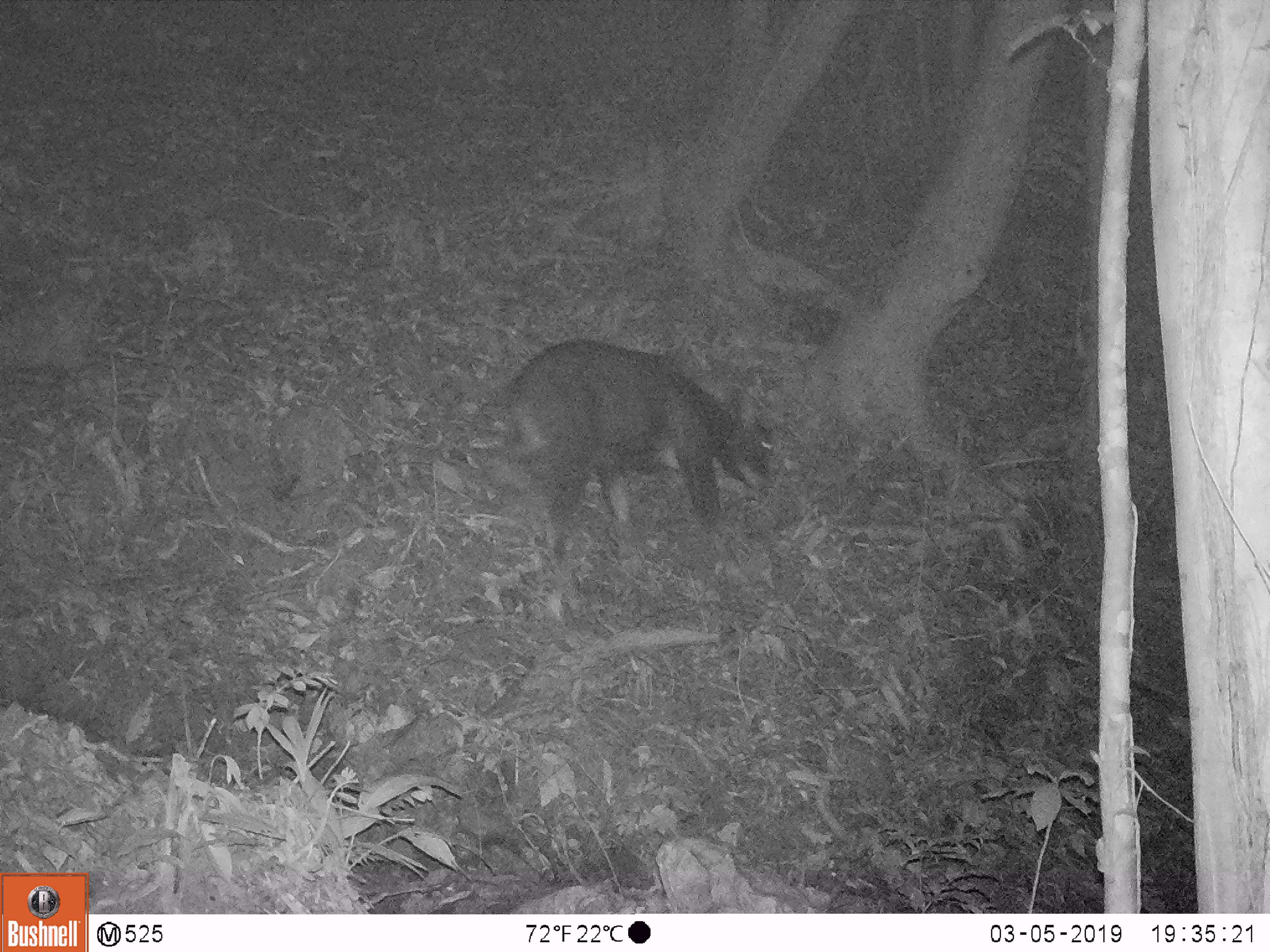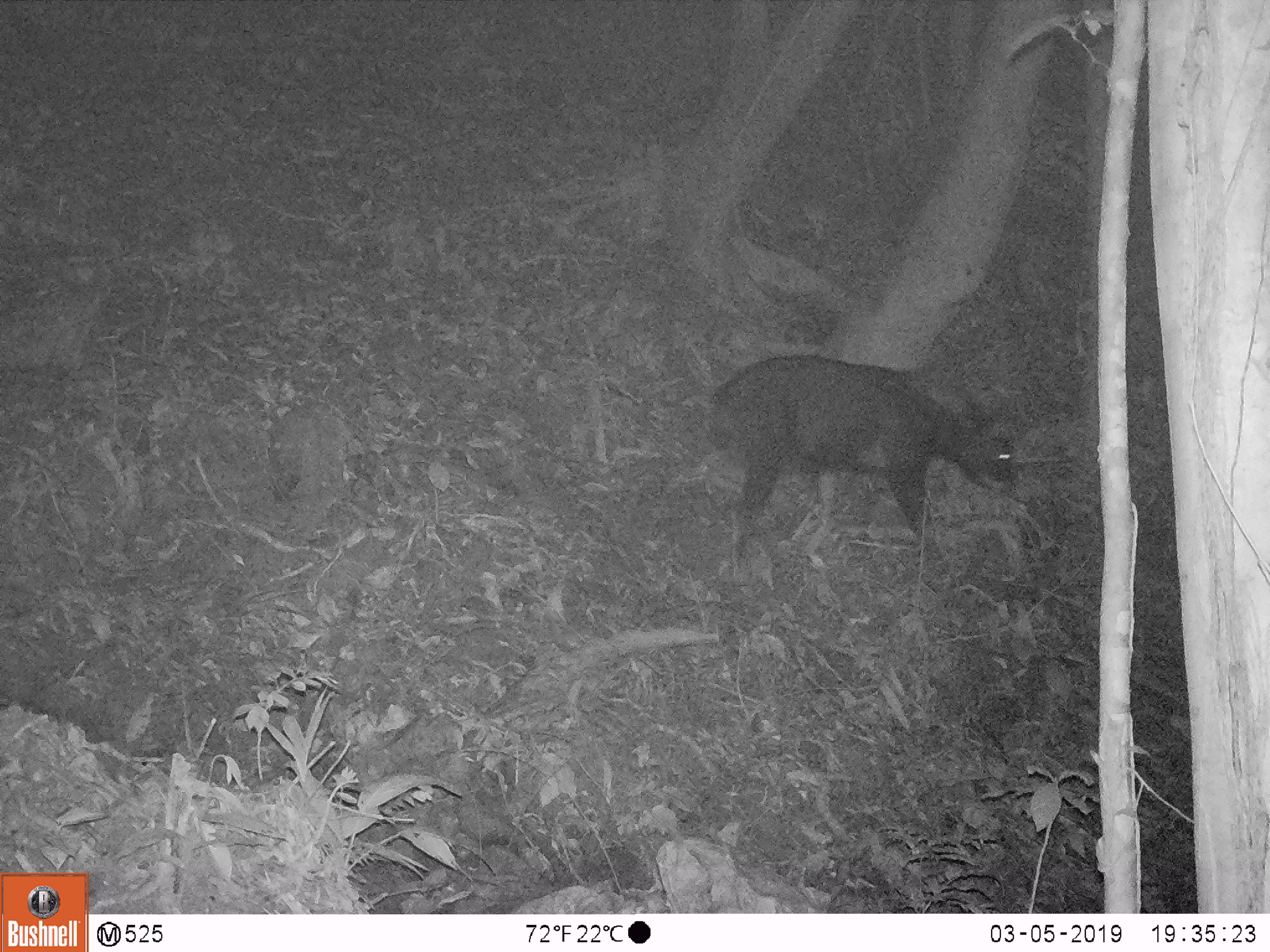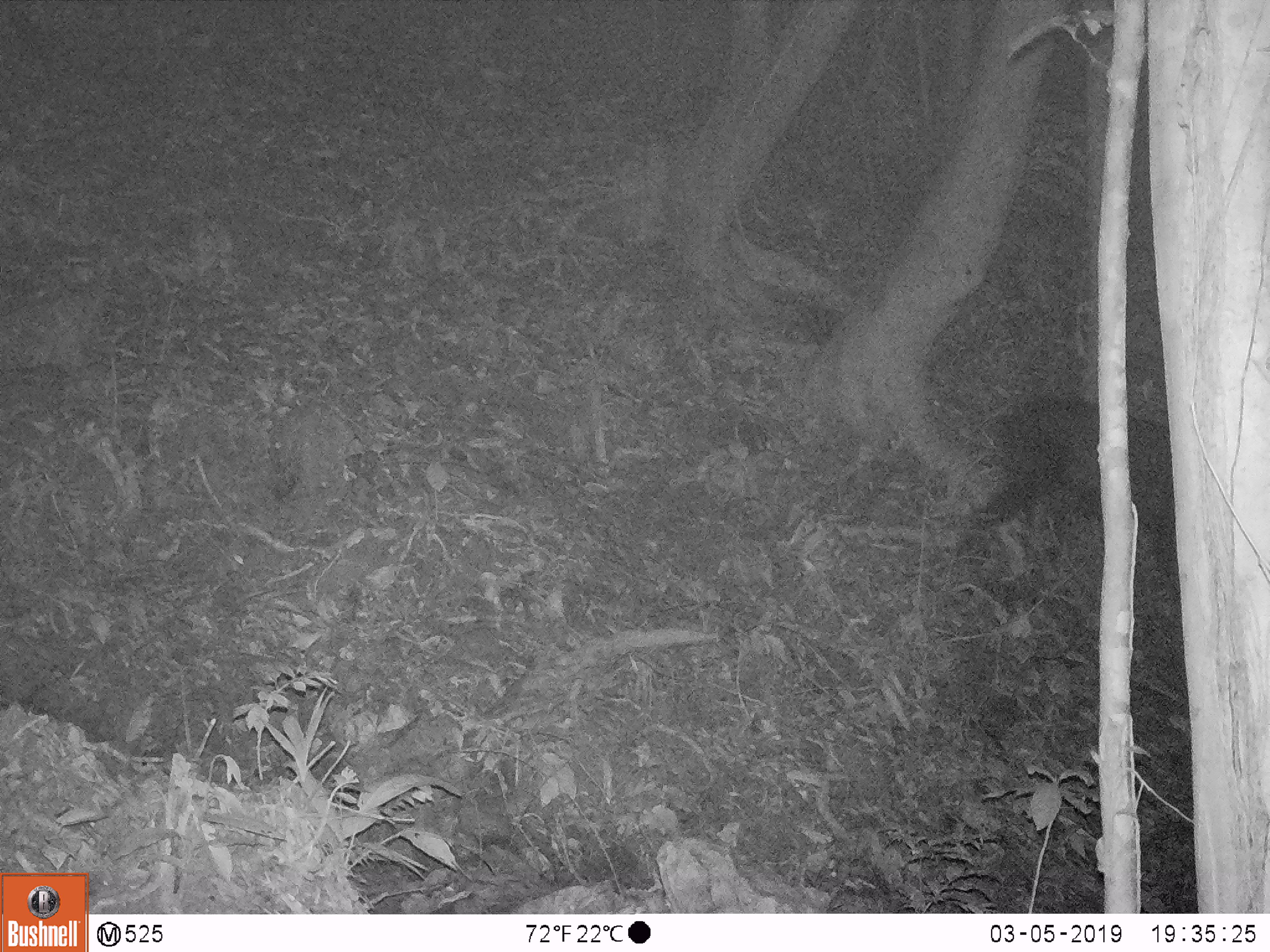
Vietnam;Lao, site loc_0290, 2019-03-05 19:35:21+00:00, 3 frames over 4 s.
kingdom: Animalia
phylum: Chordata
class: Mammalia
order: Artiodactyla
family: Bovidae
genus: Capricornis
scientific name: Capricornis sumatraensis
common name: chinese serow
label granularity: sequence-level